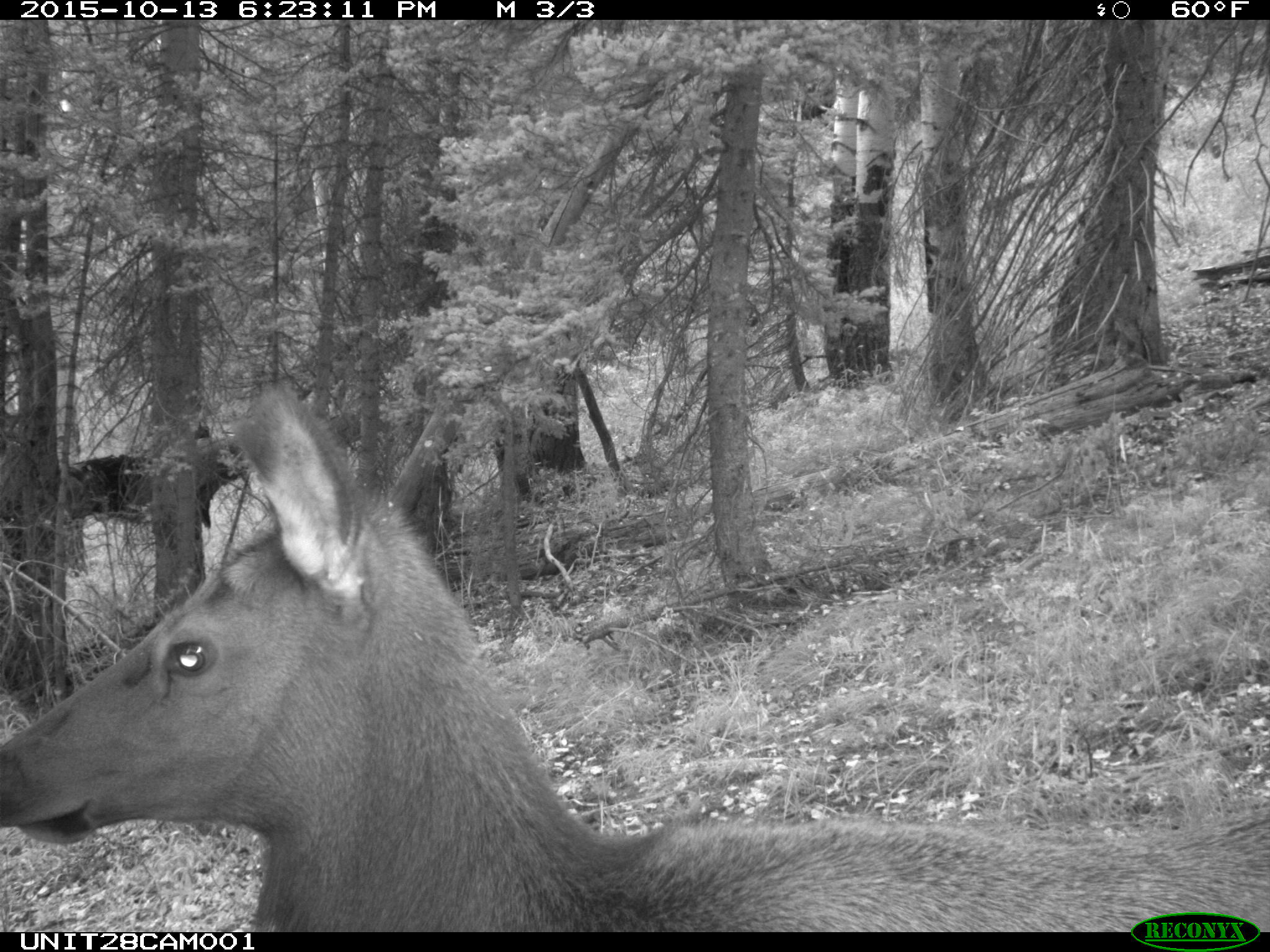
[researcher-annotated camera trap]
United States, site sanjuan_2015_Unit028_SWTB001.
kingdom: Animalia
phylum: Chordata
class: Mammalia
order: Artiodactyla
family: Cervidae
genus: Cervus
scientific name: Cervus elaphus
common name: red deer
Cervus elaphus (red deer).